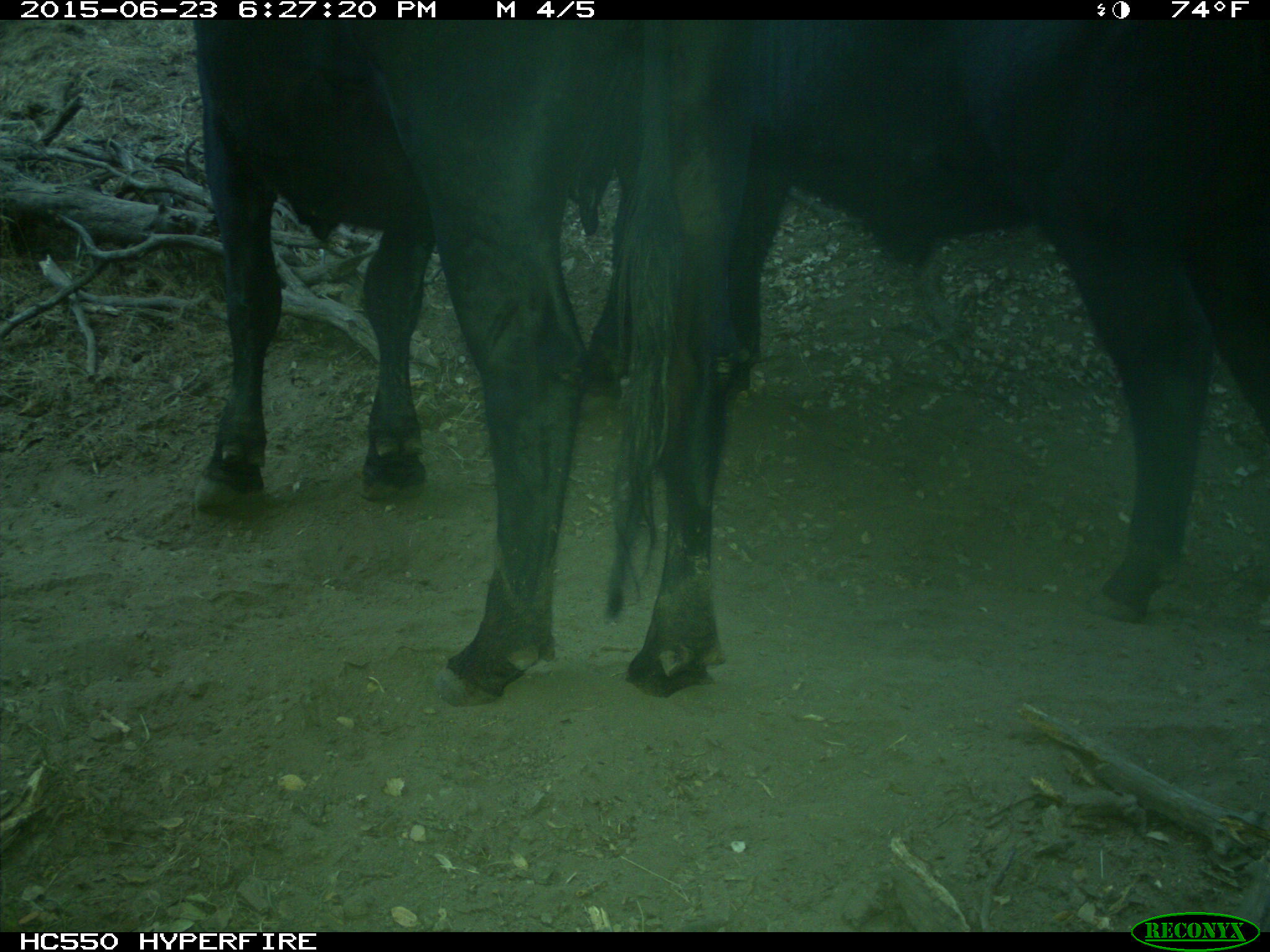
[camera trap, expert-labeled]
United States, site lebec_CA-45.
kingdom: Animalia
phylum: Chordata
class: Mammalia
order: Artiodactyla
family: Bovidae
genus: Bos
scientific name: Bos taurus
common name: domestic cow